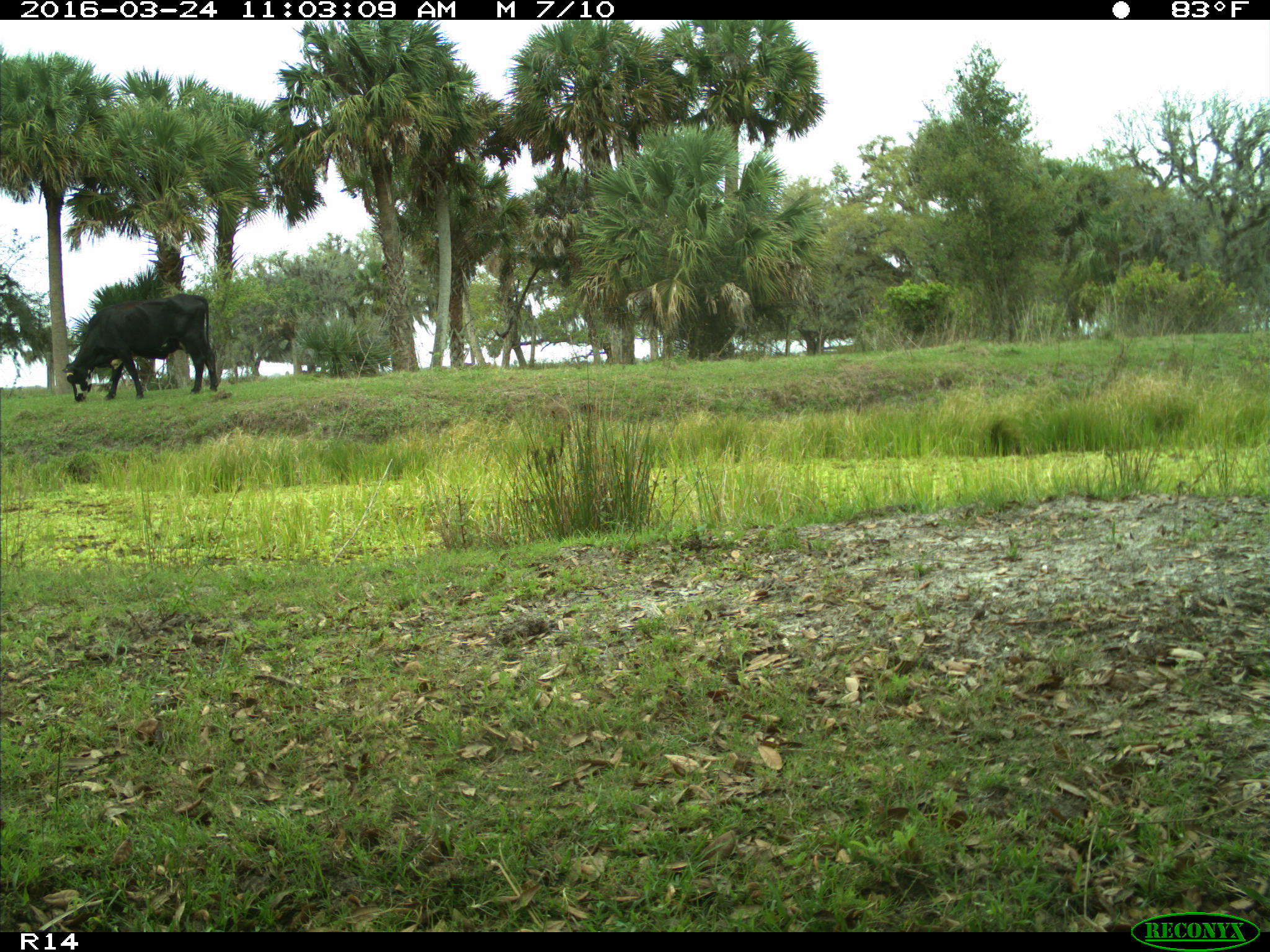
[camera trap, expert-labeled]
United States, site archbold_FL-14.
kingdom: Animalia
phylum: Chordata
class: Mammalia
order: Artiodactyla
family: Bovidae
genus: Bos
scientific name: Bos taurus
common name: domestic cow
Bos taurus (domestic cow).